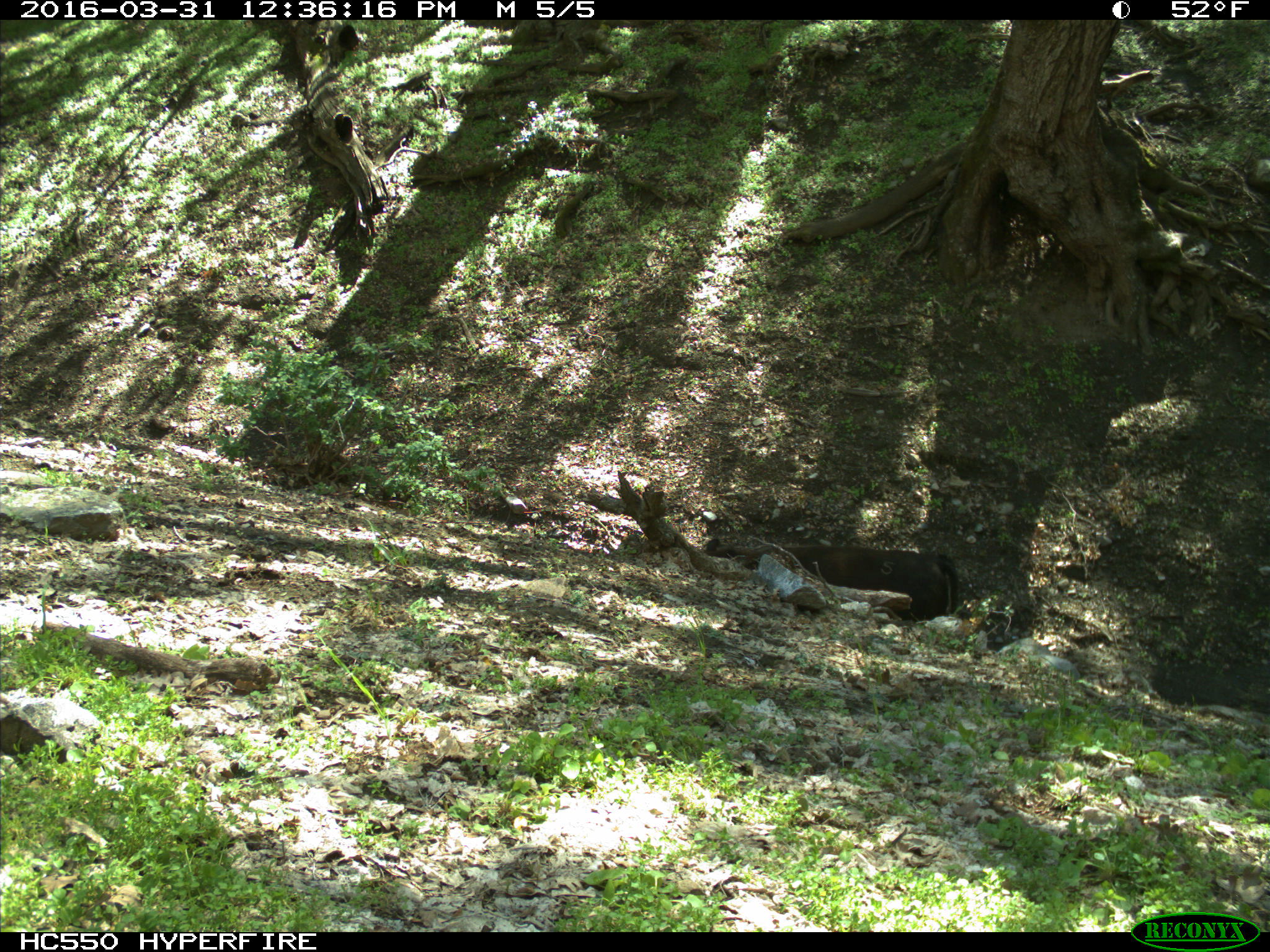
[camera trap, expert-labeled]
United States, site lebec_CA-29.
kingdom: Animalia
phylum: Chordata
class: Mammalia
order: Artiodactyla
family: Bovidae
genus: Bos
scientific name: Bos taurus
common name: domestic cow